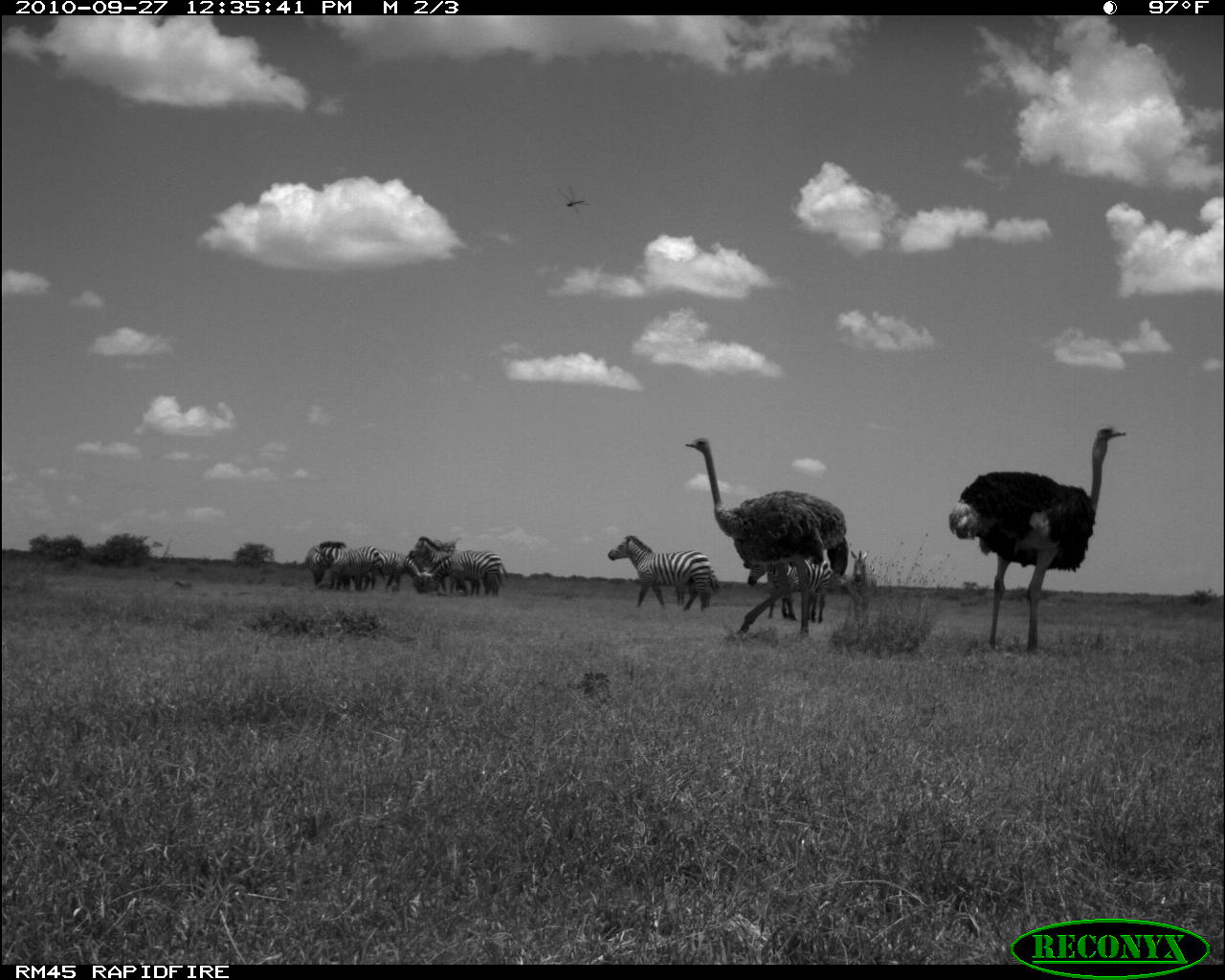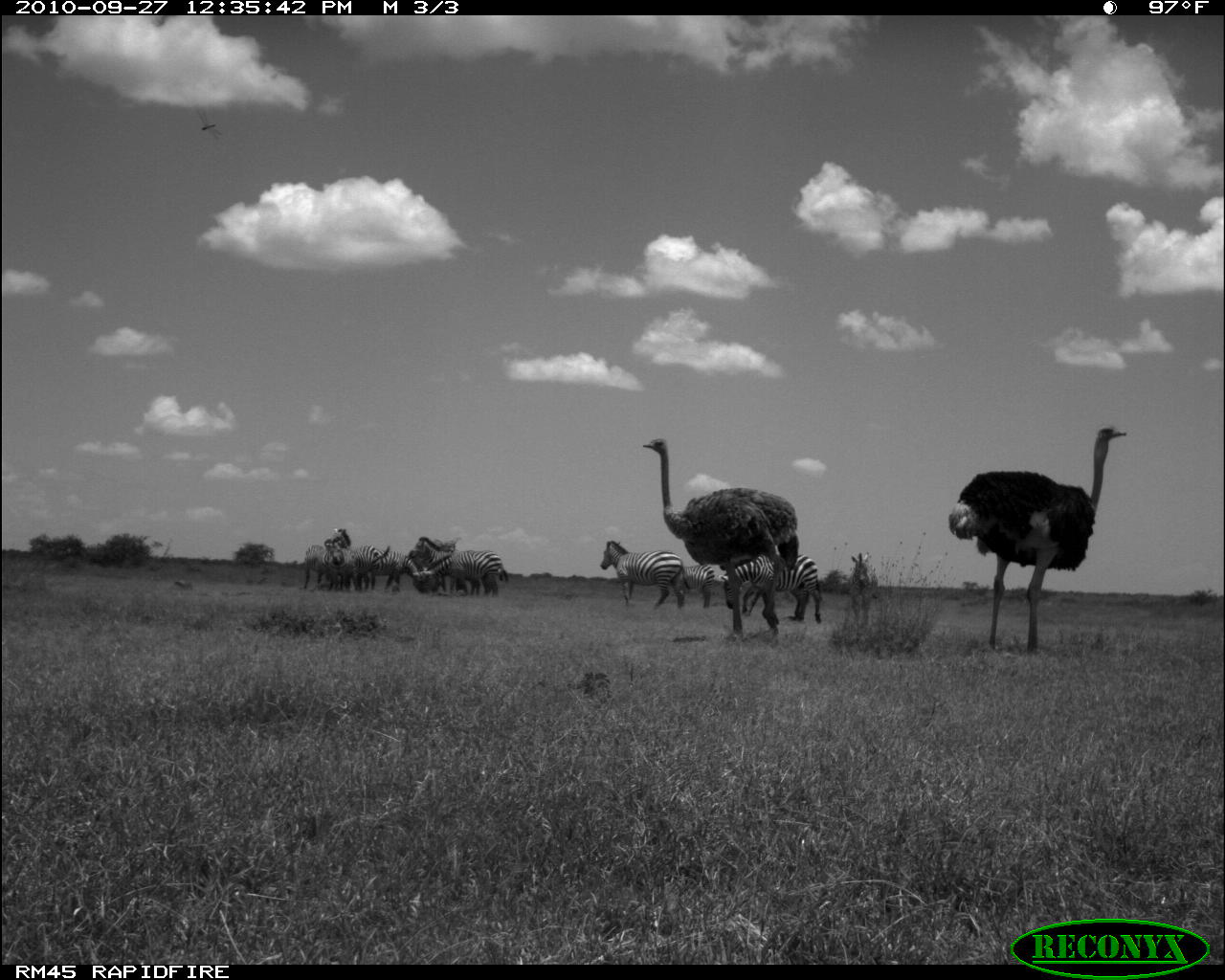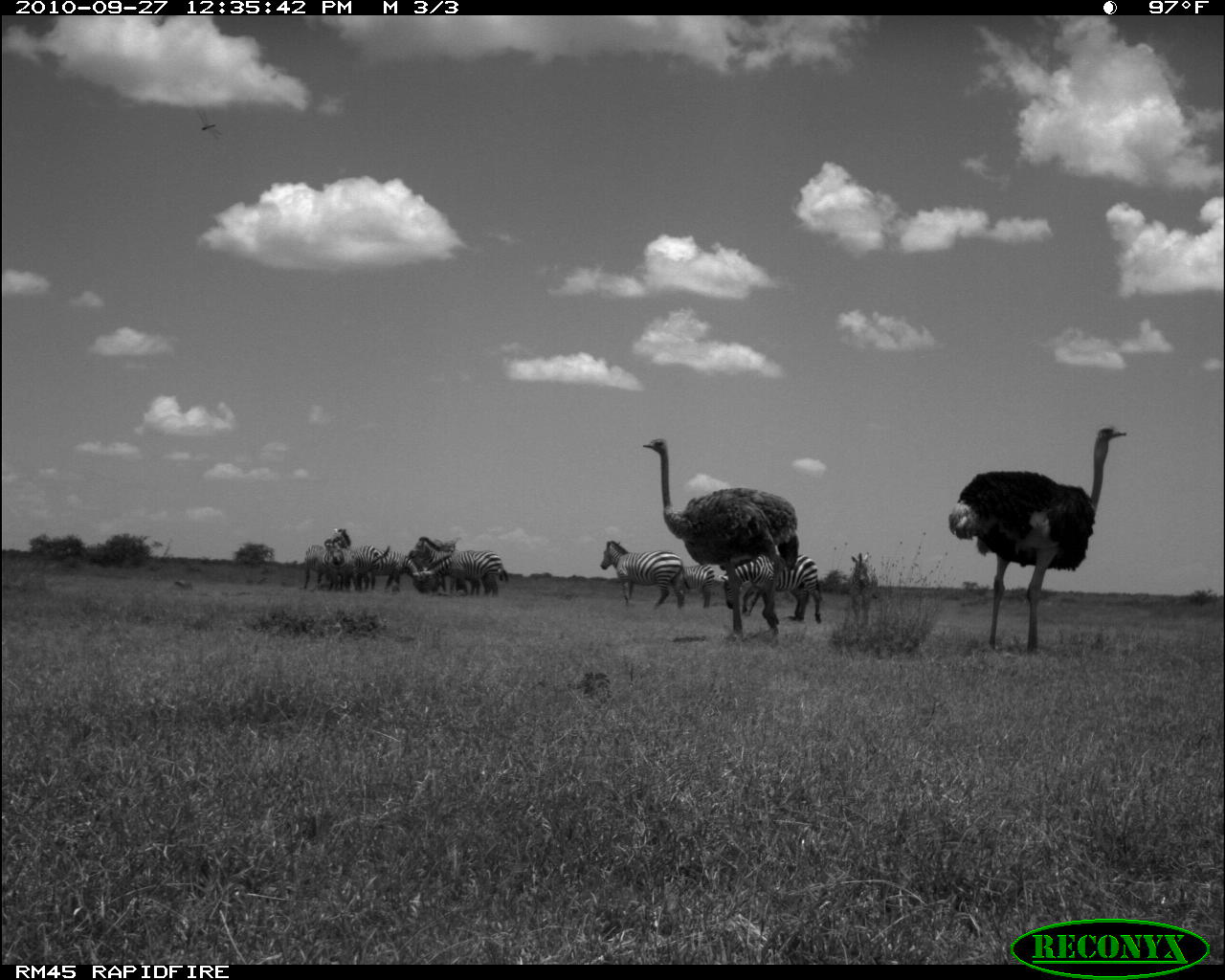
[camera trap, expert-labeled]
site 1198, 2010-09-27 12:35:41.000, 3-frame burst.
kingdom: Animalia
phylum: Chordata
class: Aves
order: Struthioniformes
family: Struthionidae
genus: Struthio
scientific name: Struthio camelus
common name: common ostrich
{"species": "Struthio camelus (common ostrich)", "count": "2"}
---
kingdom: Animalia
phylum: Chordata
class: Mammalia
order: Perissodactyla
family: Equidae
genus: Equus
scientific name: Equus quagga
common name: plains zebra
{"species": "Equus quagga (plains zebra)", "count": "8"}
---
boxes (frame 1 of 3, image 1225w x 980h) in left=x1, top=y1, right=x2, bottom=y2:
struthio camelus: left=947, top=425, right=1127, bottom=653; left=683, top=435, right=846, bottom=634; left=606, top=534, right=721, bottom=610; left=746, top=561, right=831, bottom=622; left=430, top=549, right=509, bottom=598; left=305, top=541, right=379, bottom=591; left=850, top=550, right=879, bottom=634; left=376, top=547, right=429, bottom=591; left=409, top=537, right=454, bottom=566